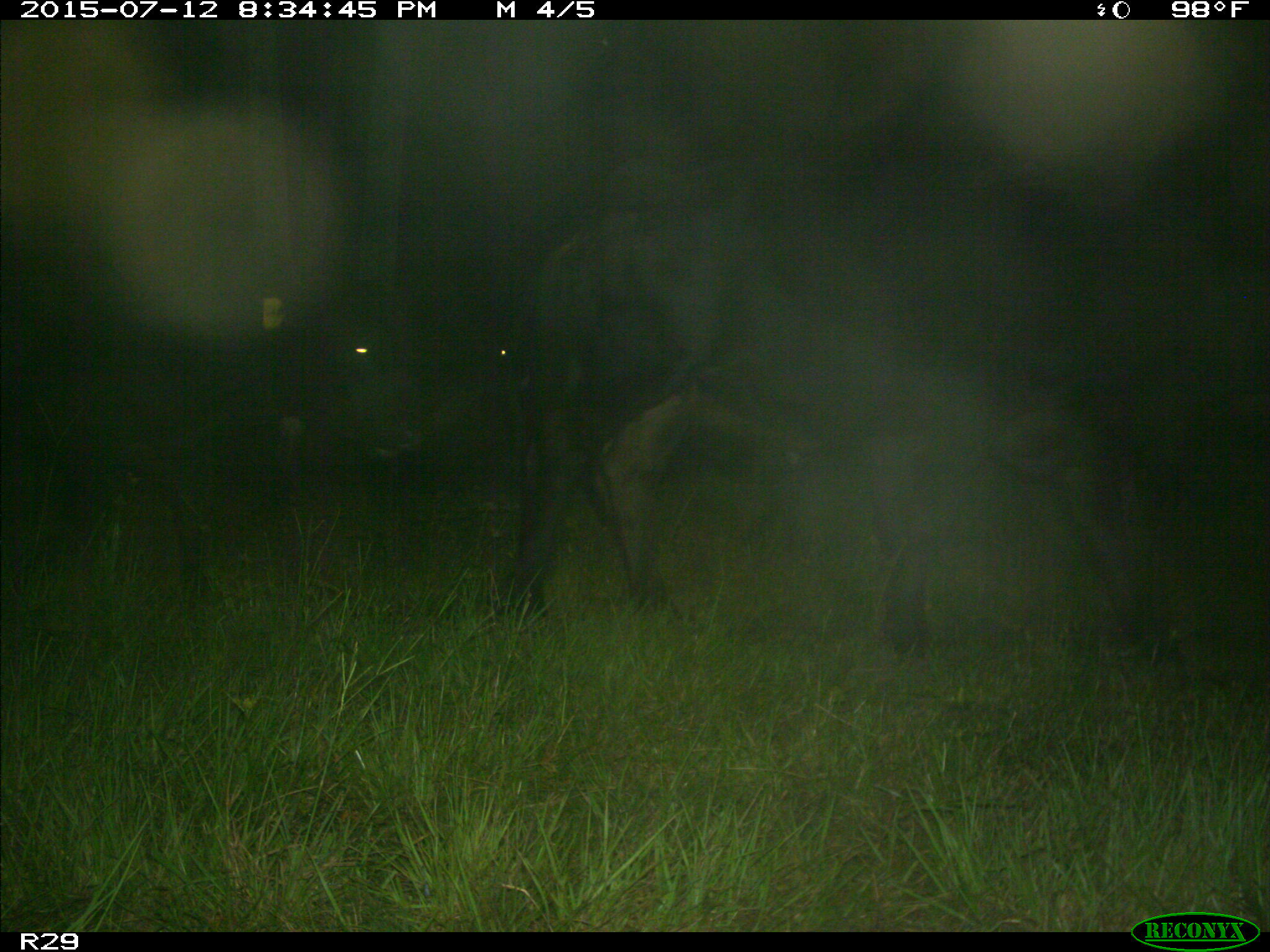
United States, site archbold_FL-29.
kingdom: Animalia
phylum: Chordata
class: Mammalia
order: Artiodactyla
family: Bovidae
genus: Bos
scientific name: Bos taurus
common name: domestic cow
Bos taurus (domestic cow).